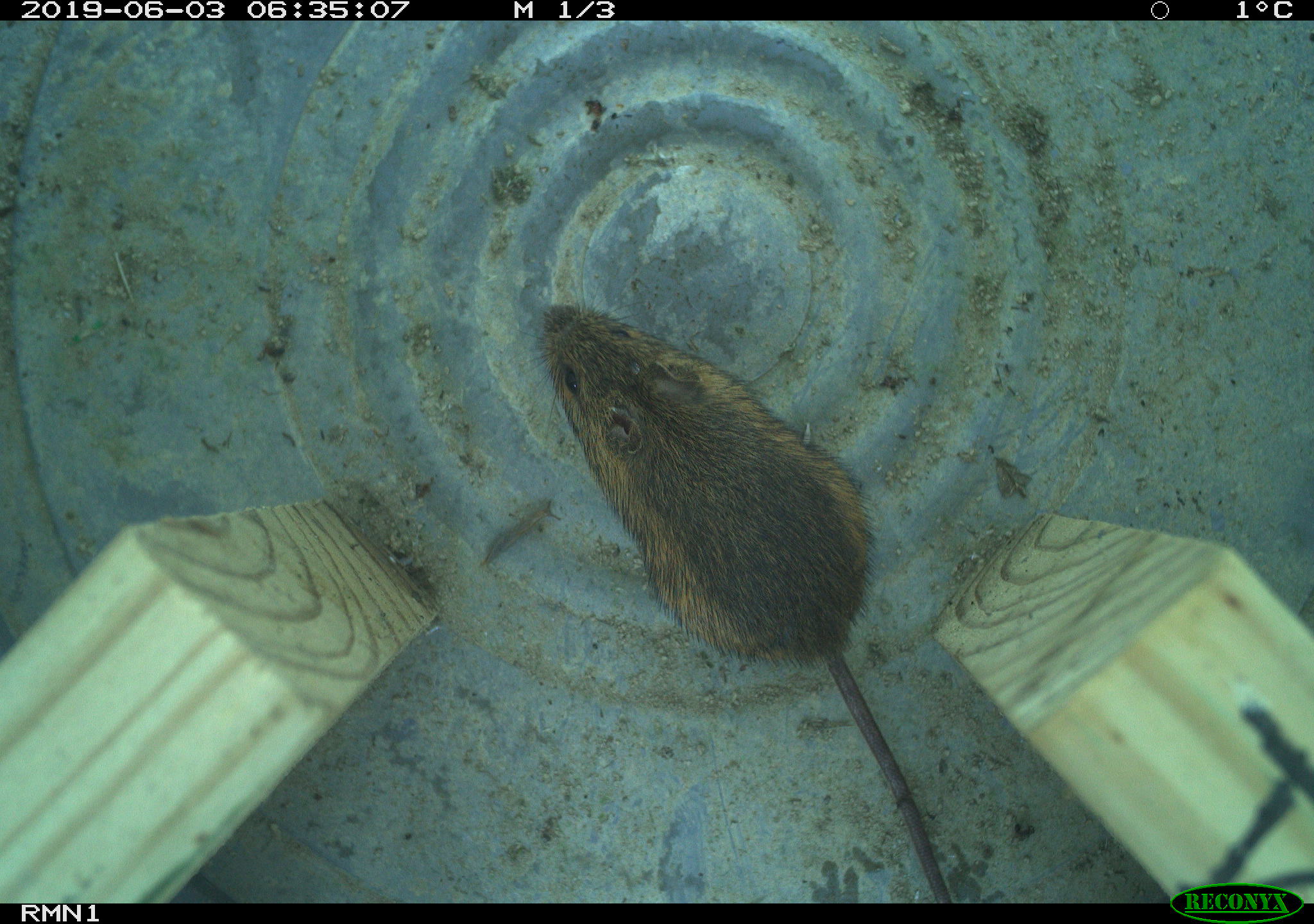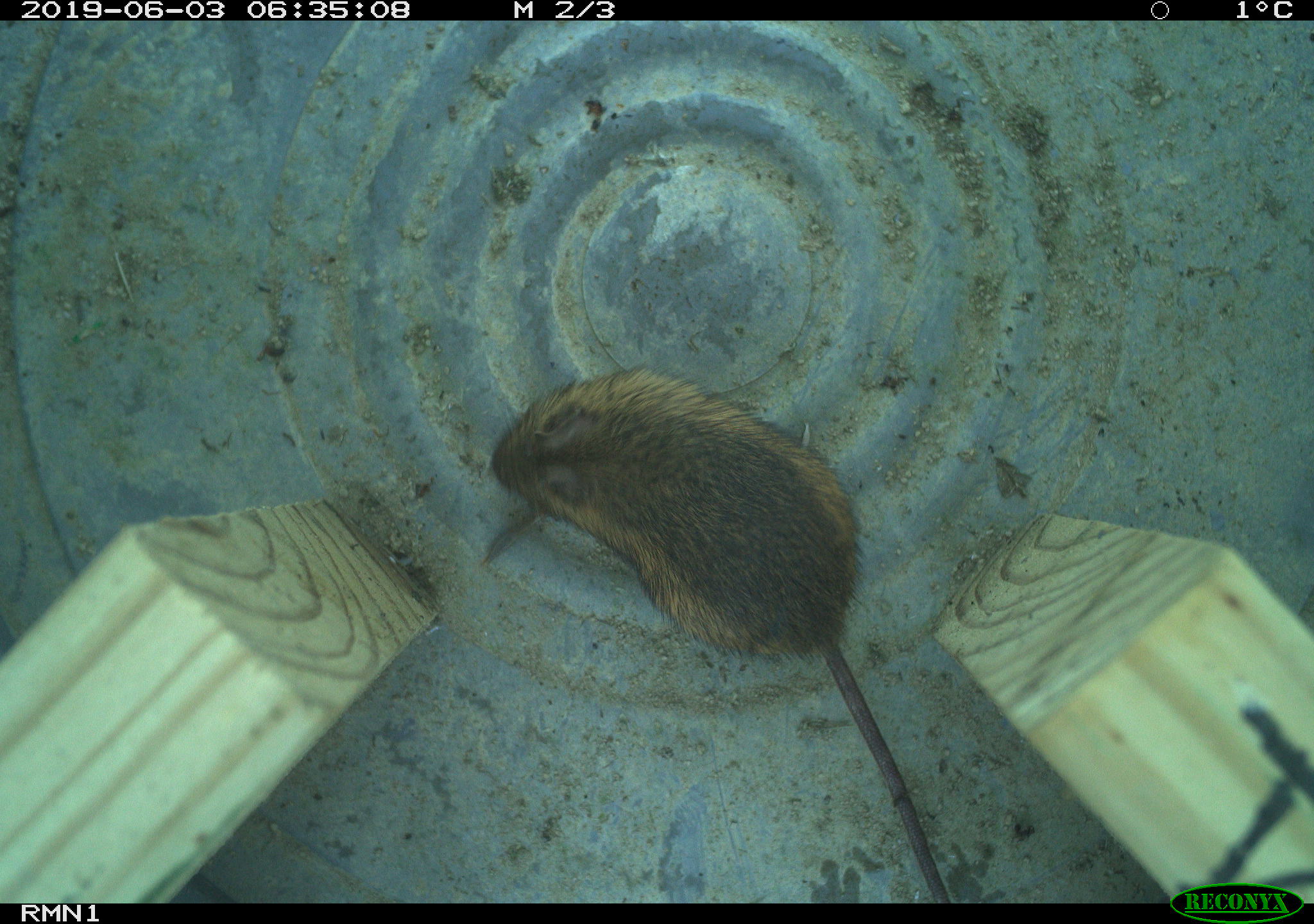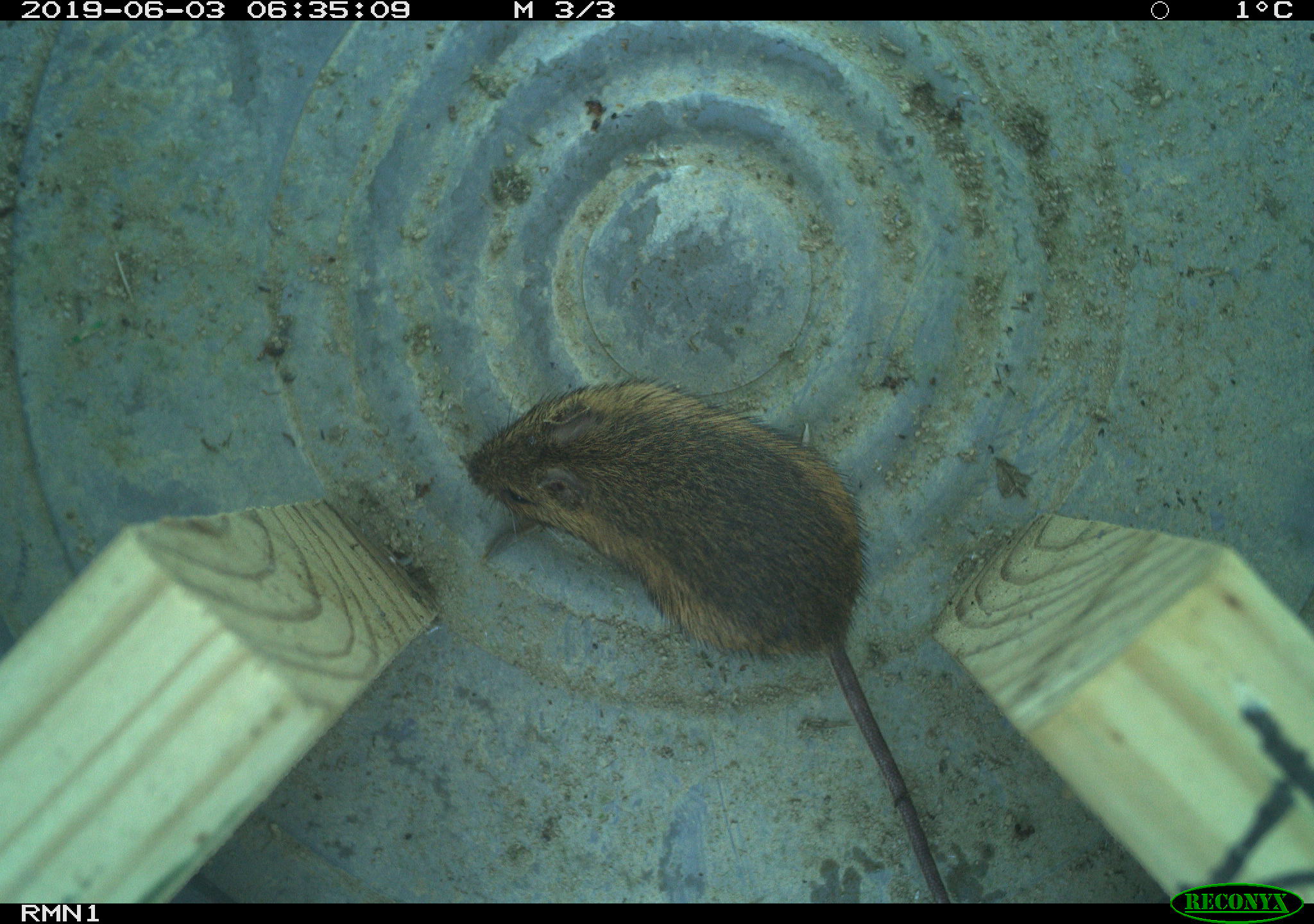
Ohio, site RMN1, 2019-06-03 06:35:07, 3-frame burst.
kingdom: Animalia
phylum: Chordata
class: Mammalia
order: Rodentia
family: Zapodidae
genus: Napaeozapus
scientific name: Napaeozapus insignis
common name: woodland jumping mouse